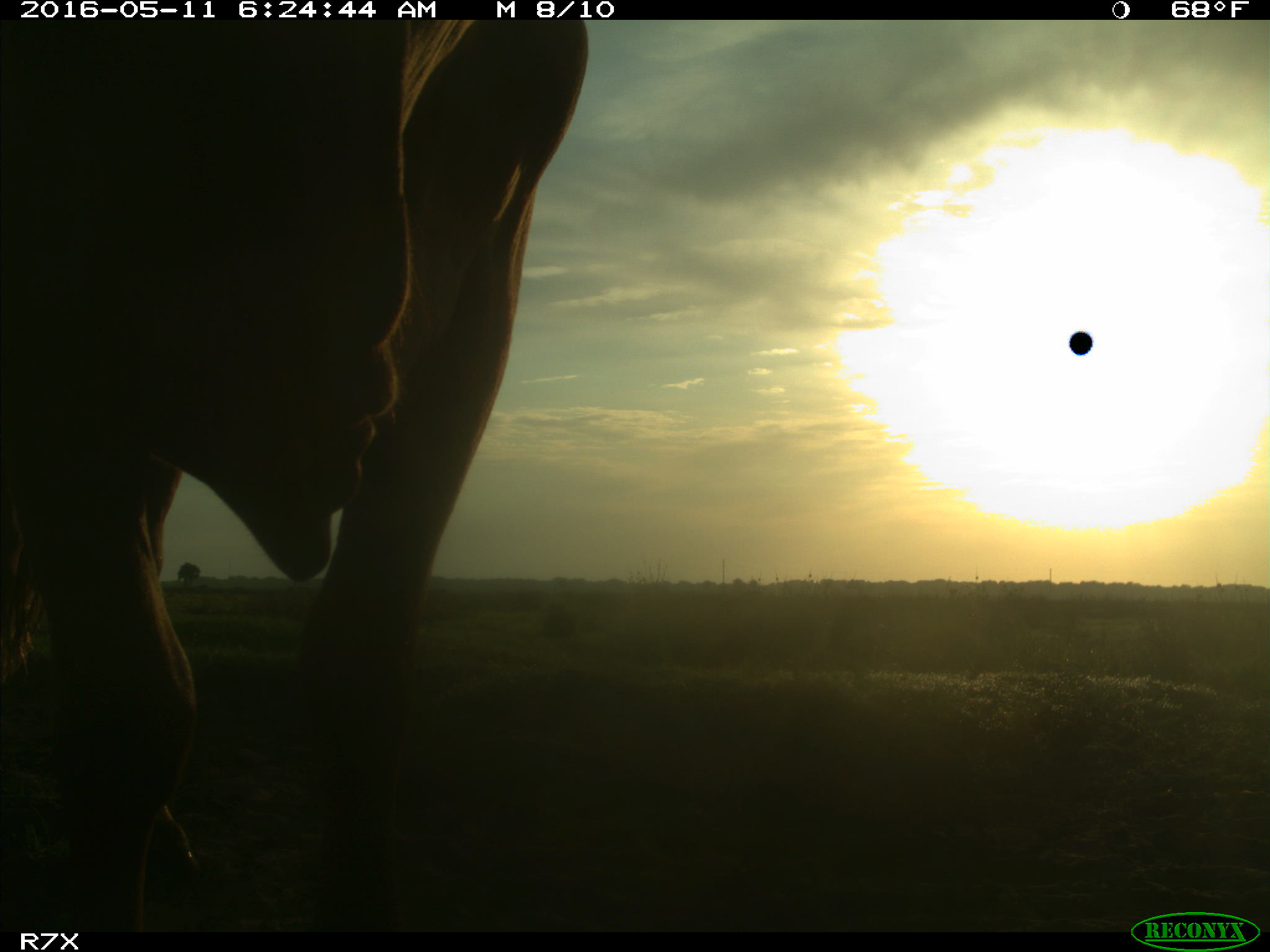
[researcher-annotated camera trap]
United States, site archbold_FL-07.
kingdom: Animalia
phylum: Chordata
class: Mammalia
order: Artiodactyla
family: Bovidae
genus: Bos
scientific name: Bos taurus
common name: domestic cow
Bos taurus (domestic cow).